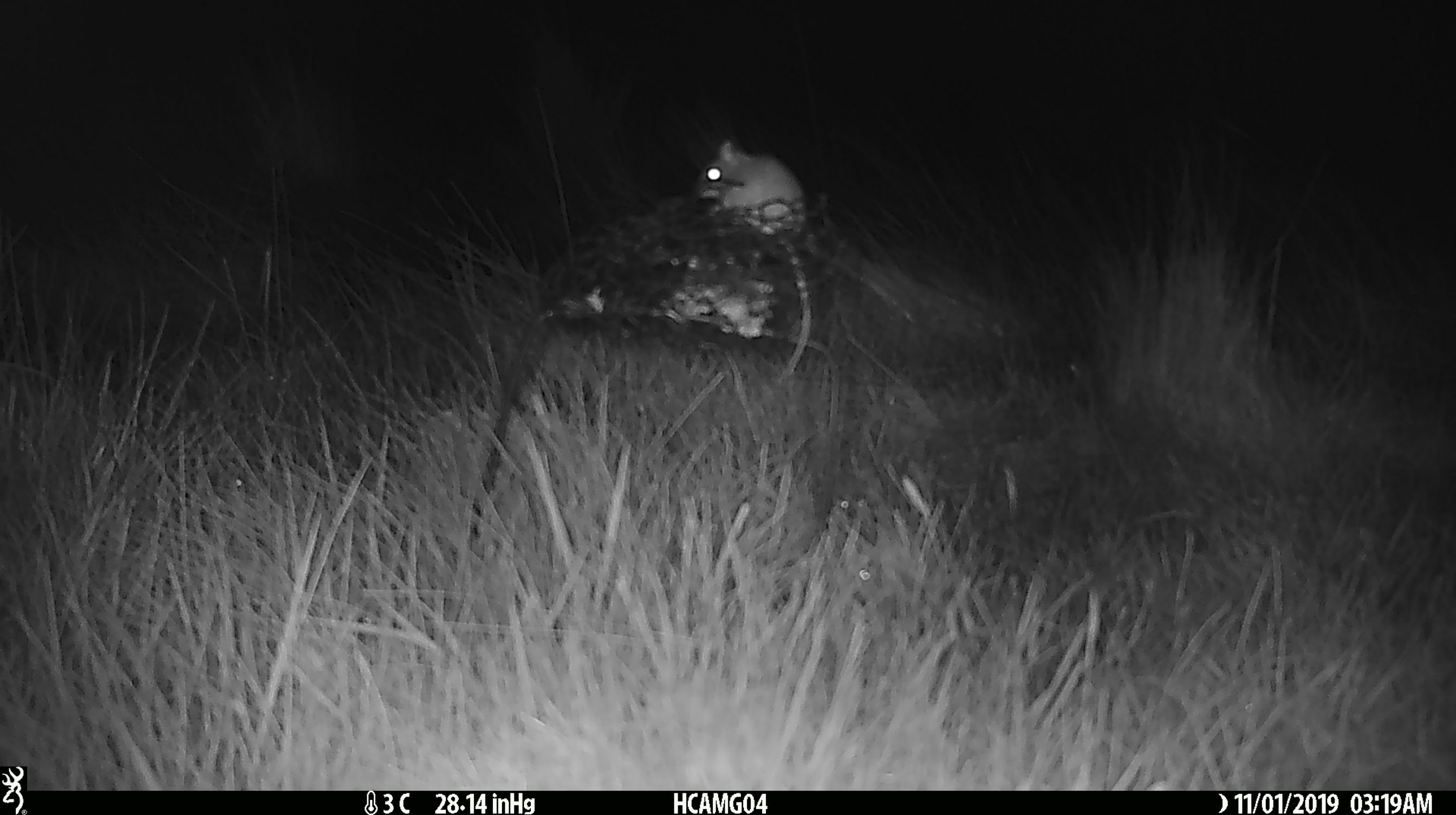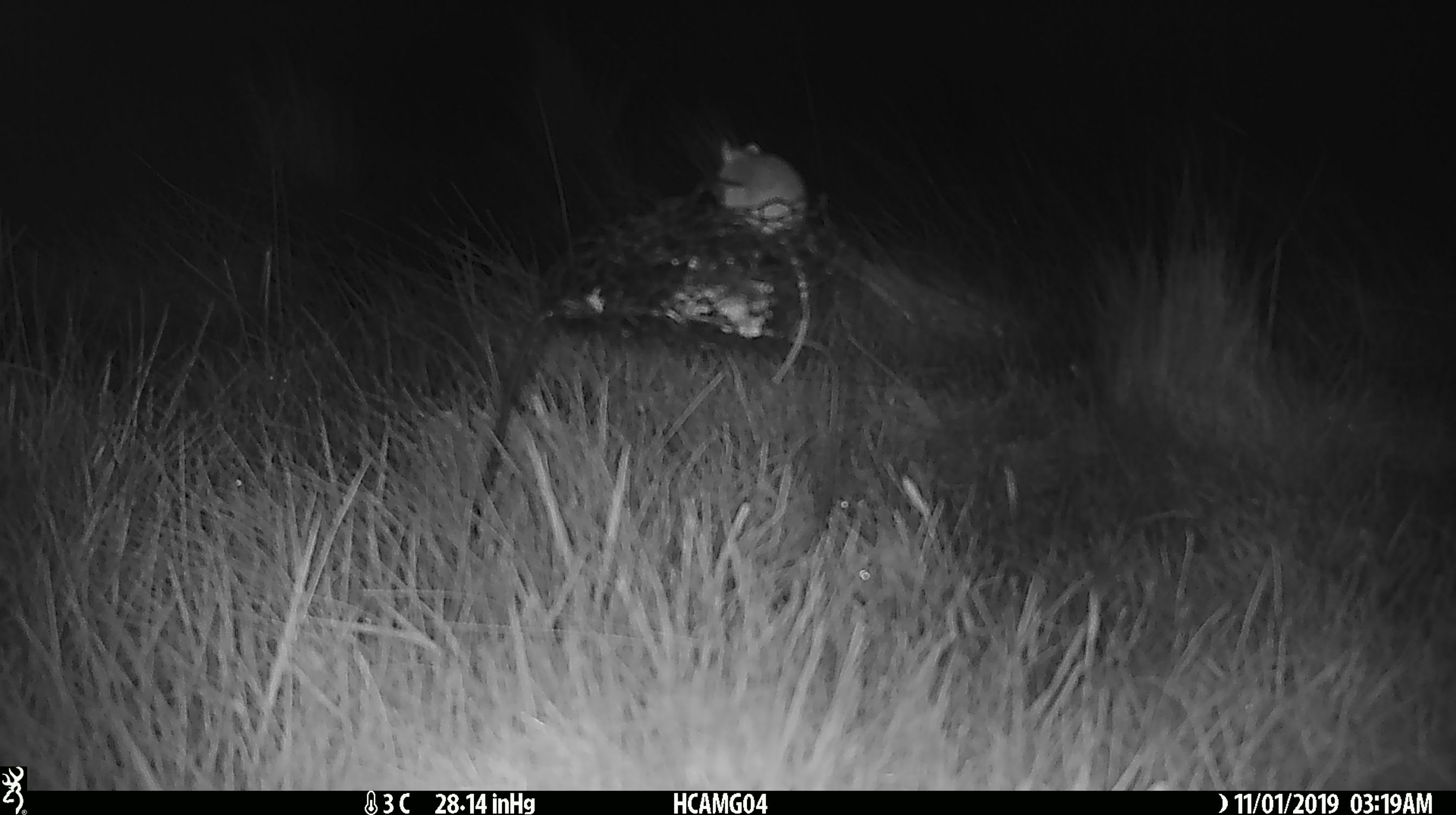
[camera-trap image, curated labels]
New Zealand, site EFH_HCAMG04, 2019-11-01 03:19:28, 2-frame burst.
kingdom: Animalia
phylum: Chordata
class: Mammalia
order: Rodentia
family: Muridae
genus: Mus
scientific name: Mus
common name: mouse